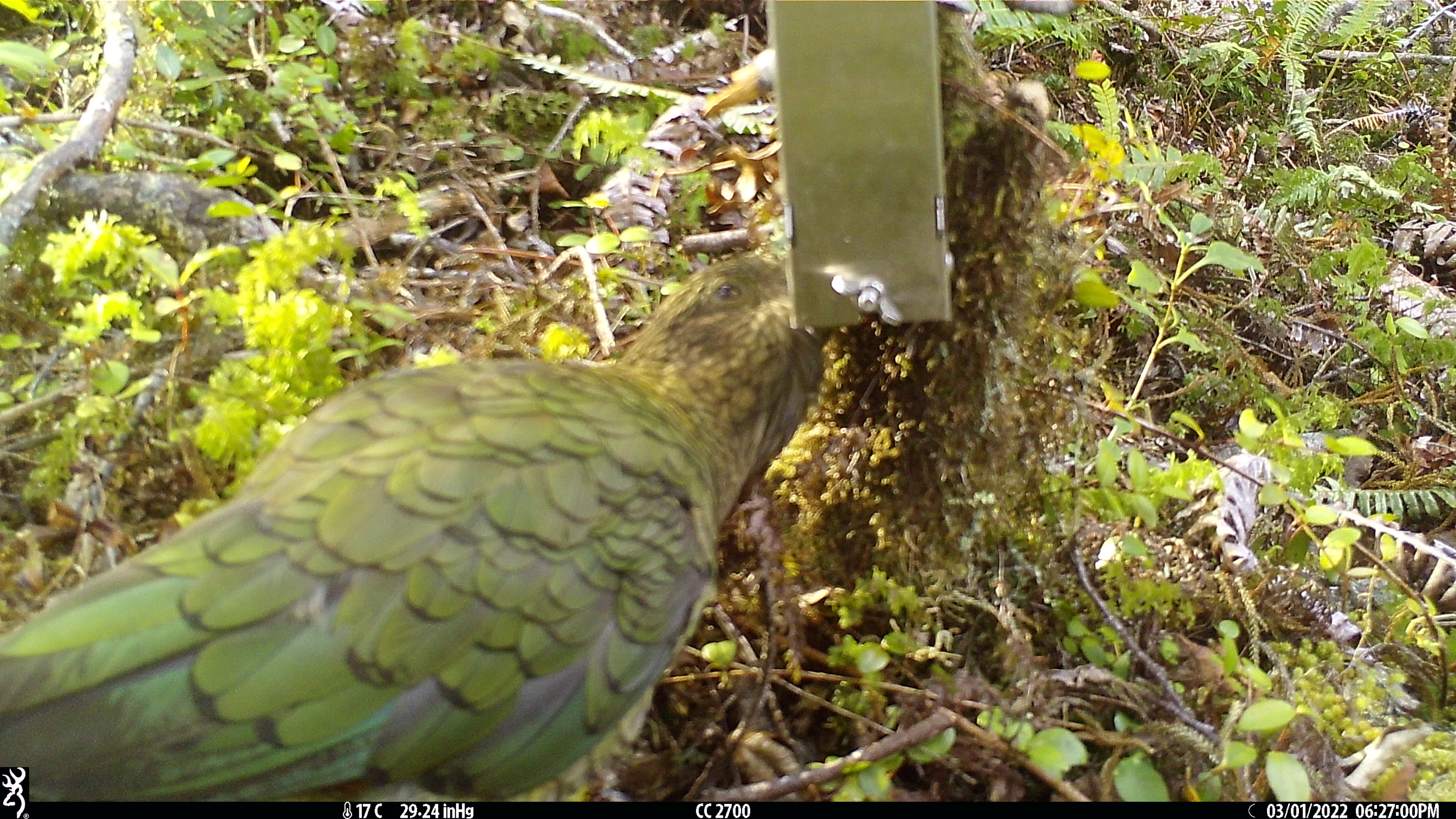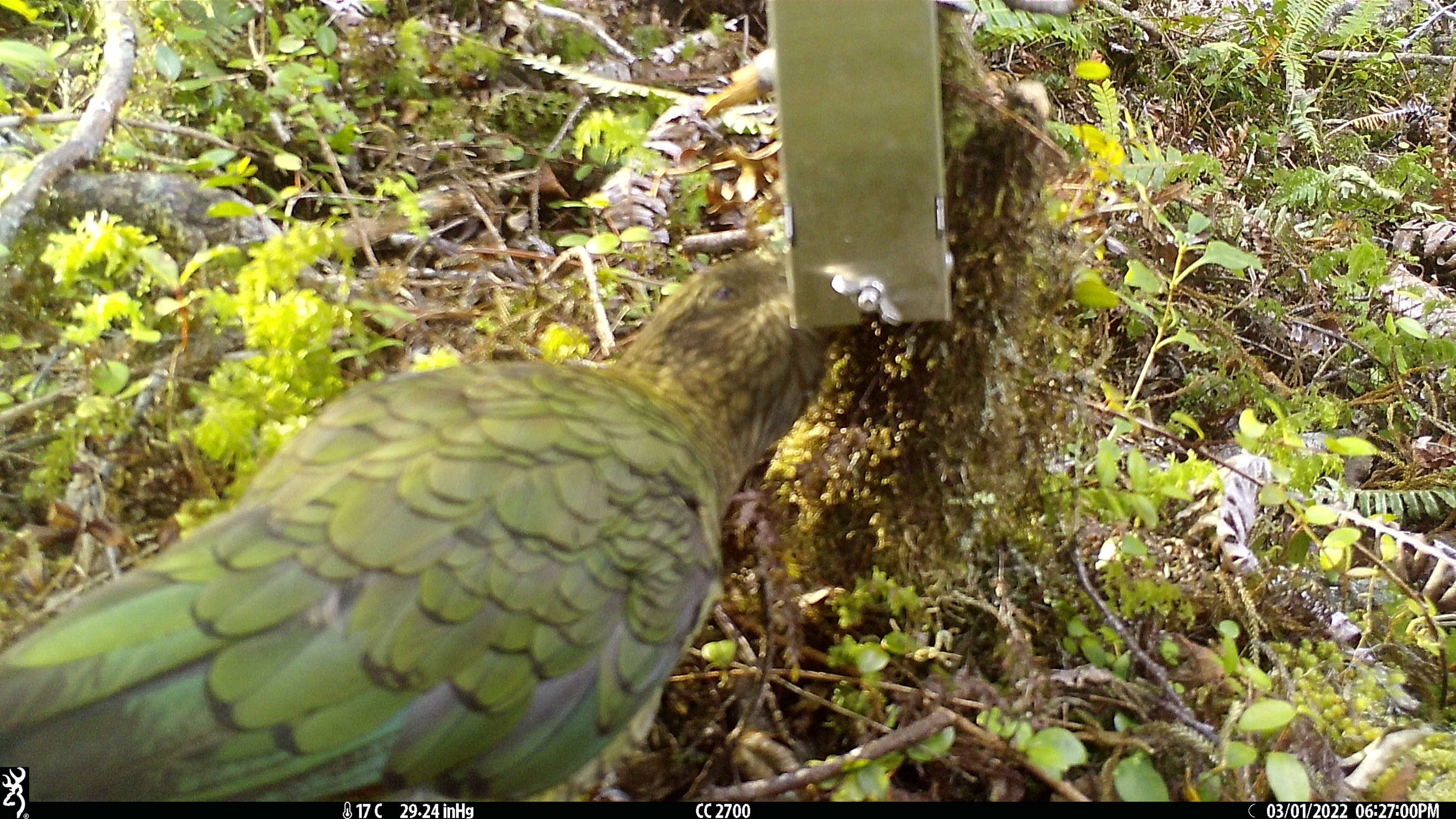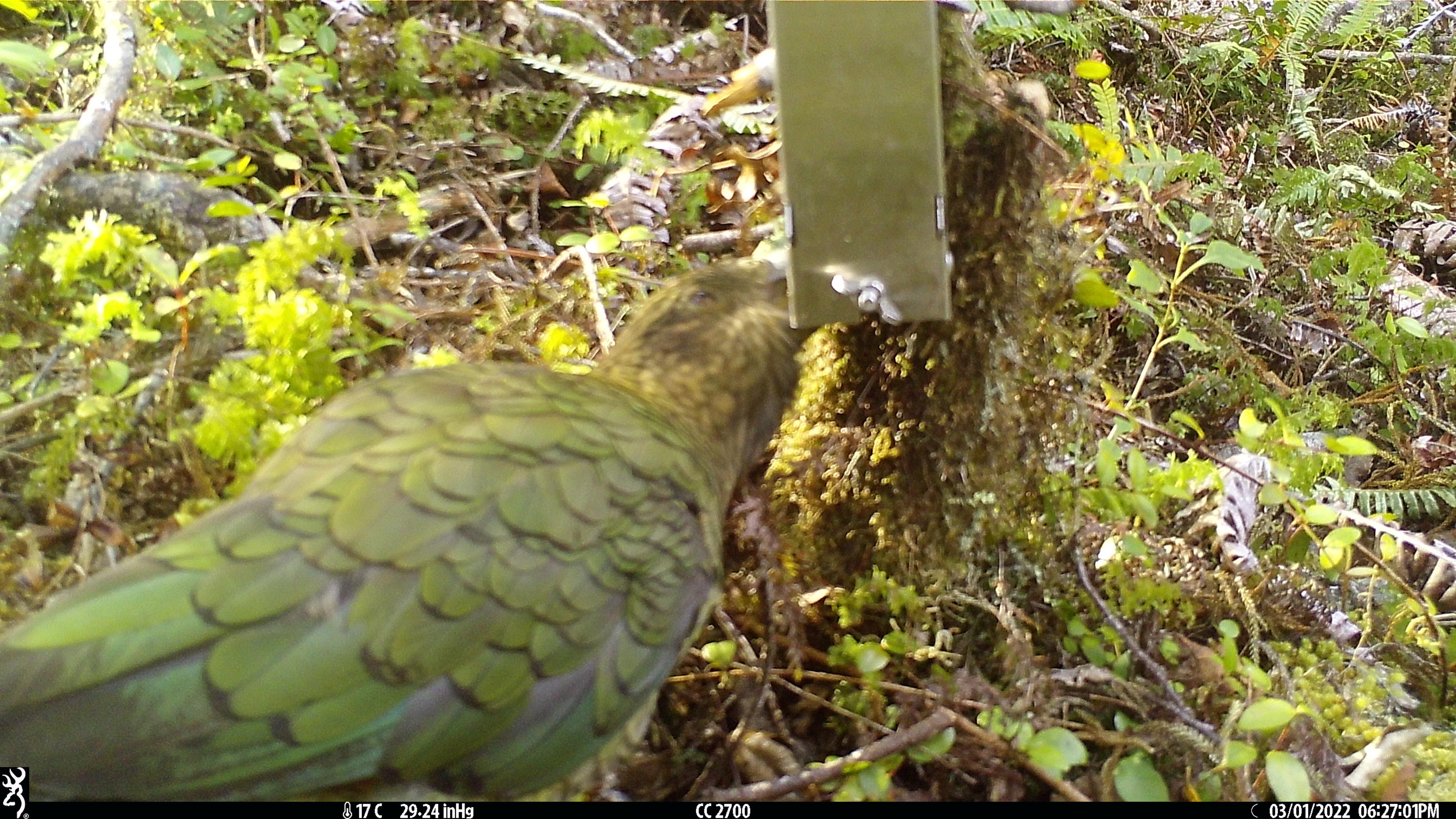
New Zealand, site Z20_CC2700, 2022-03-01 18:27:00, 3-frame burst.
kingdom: Animalia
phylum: Chordata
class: Aves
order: Psittaciformes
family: Strigopidae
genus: Nestor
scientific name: Nestor notabilis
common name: kea